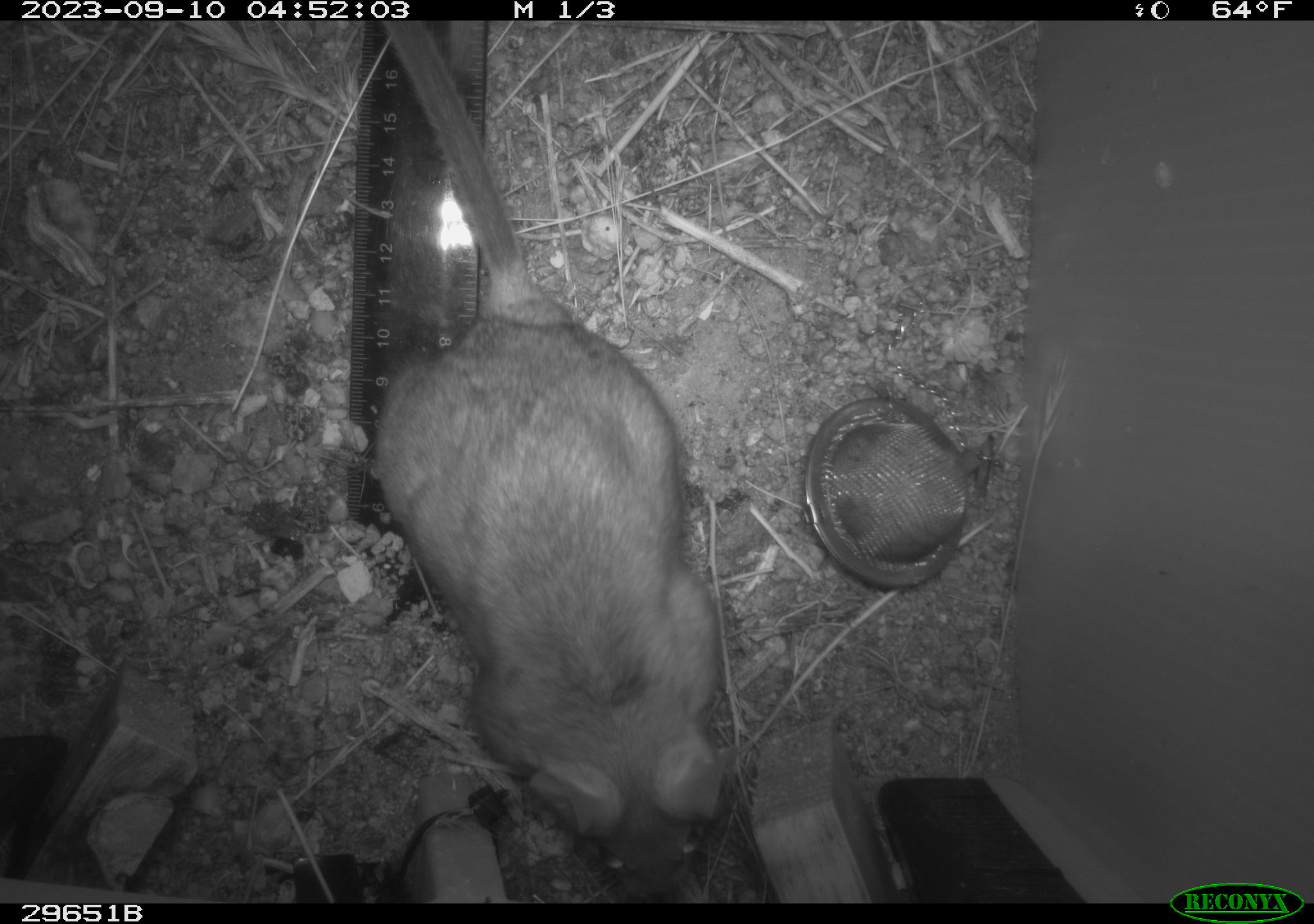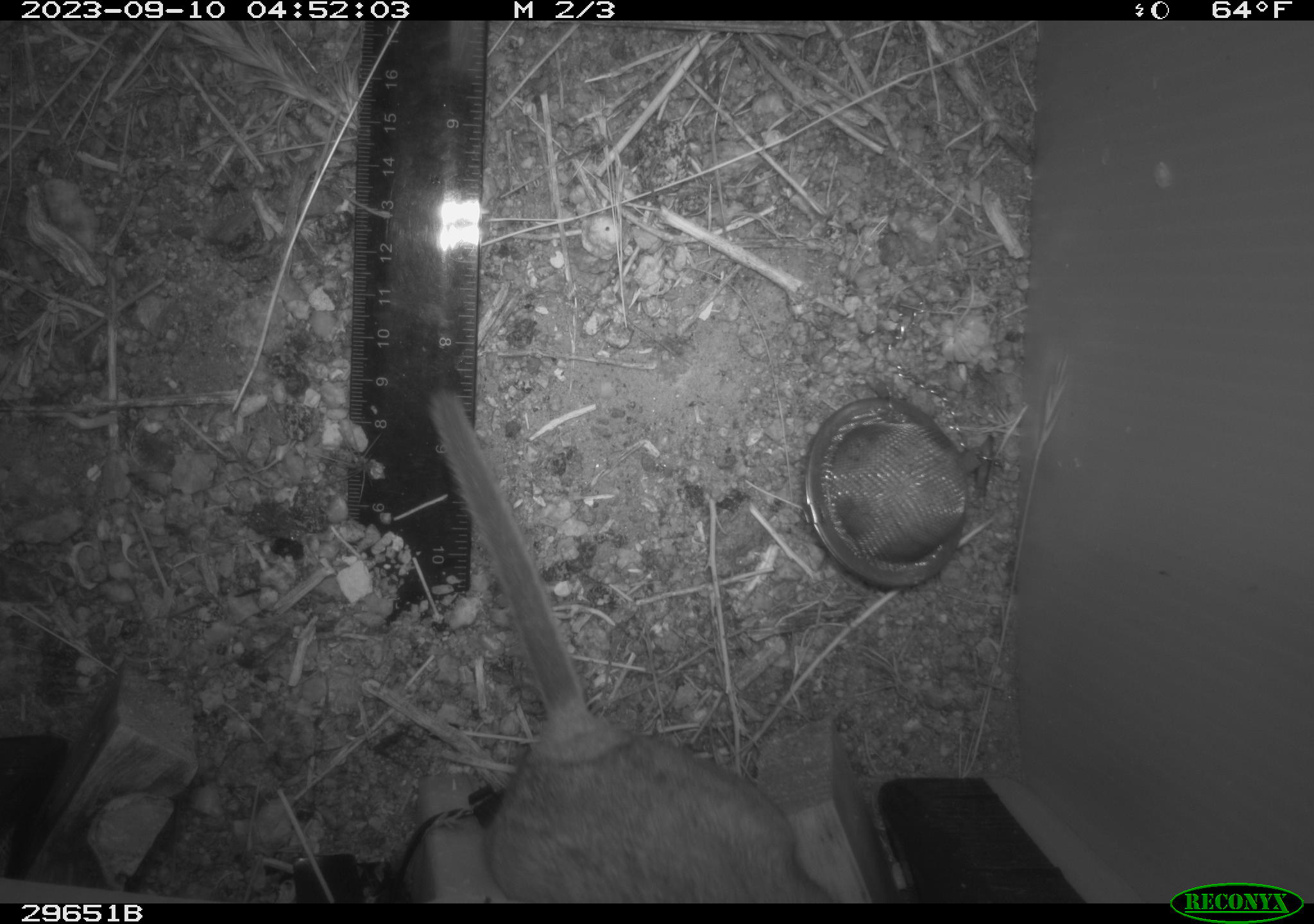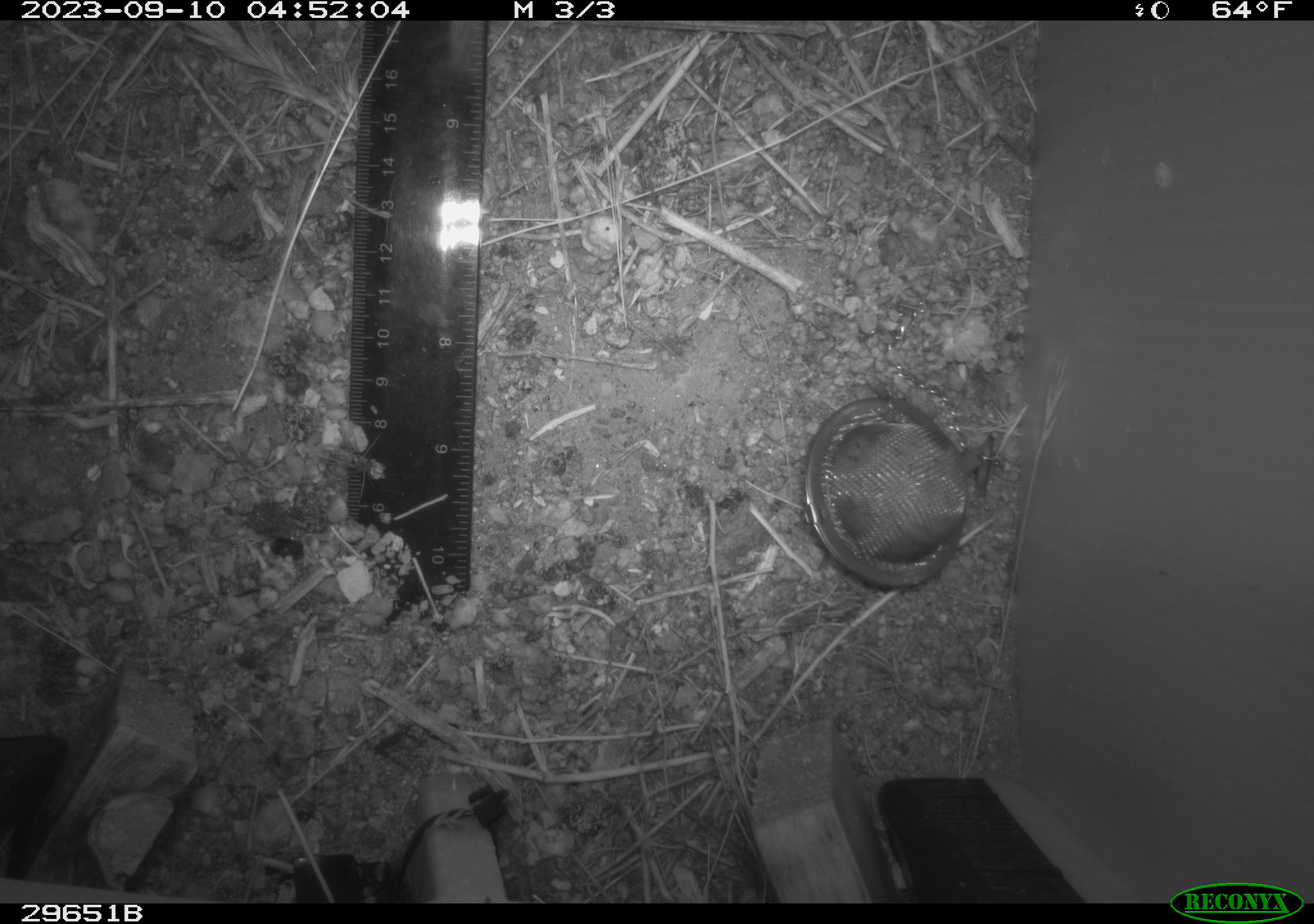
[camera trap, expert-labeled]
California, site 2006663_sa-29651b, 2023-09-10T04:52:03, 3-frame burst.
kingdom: Animalia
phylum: Chordata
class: Mammalia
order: Rodentia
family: Cricetidae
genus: Neotoma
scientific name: Neotoma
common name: pack rat or woodrat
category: neotoma species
Neotoma species (pack rat or woodrat) (Neotoma).